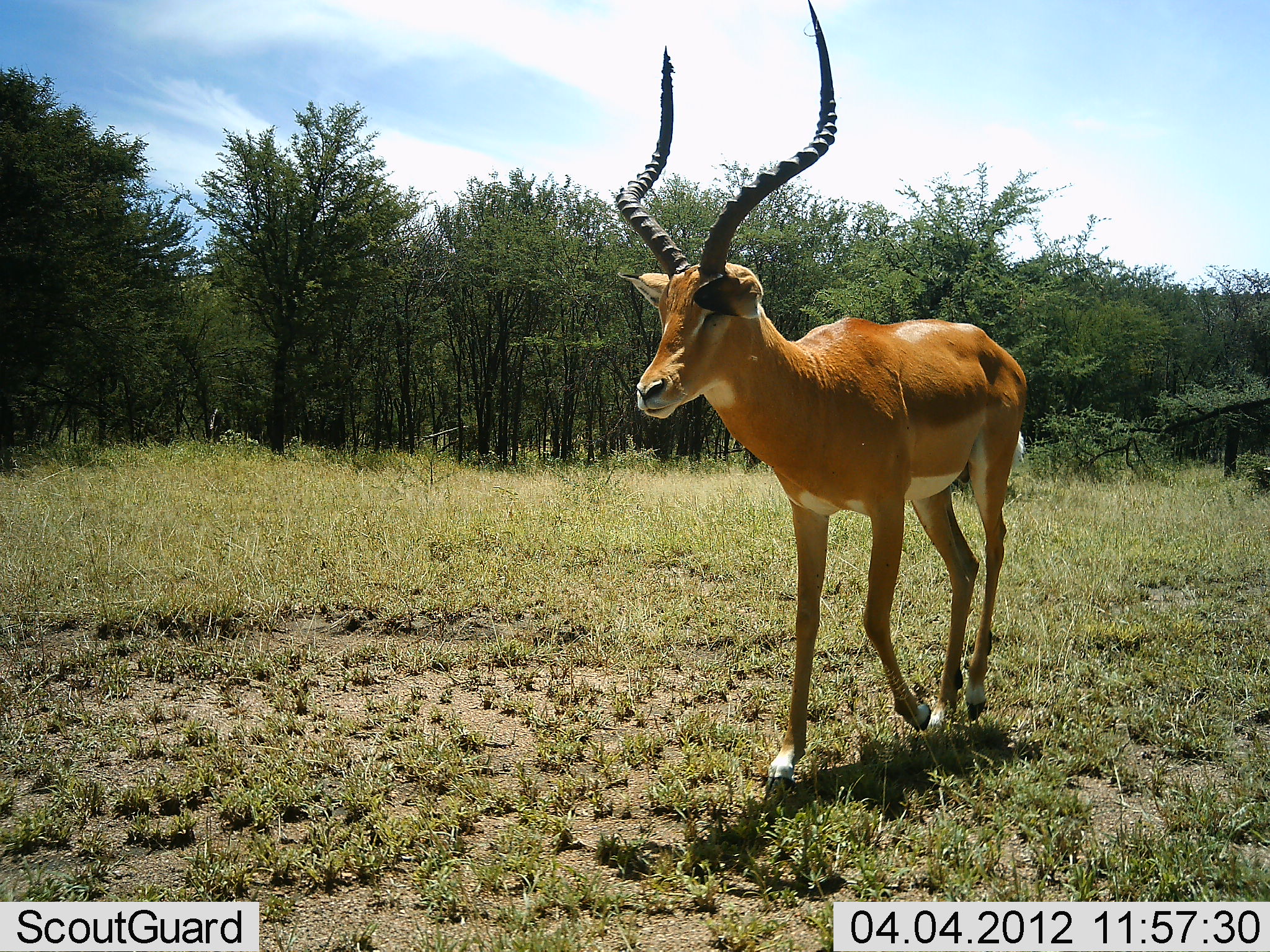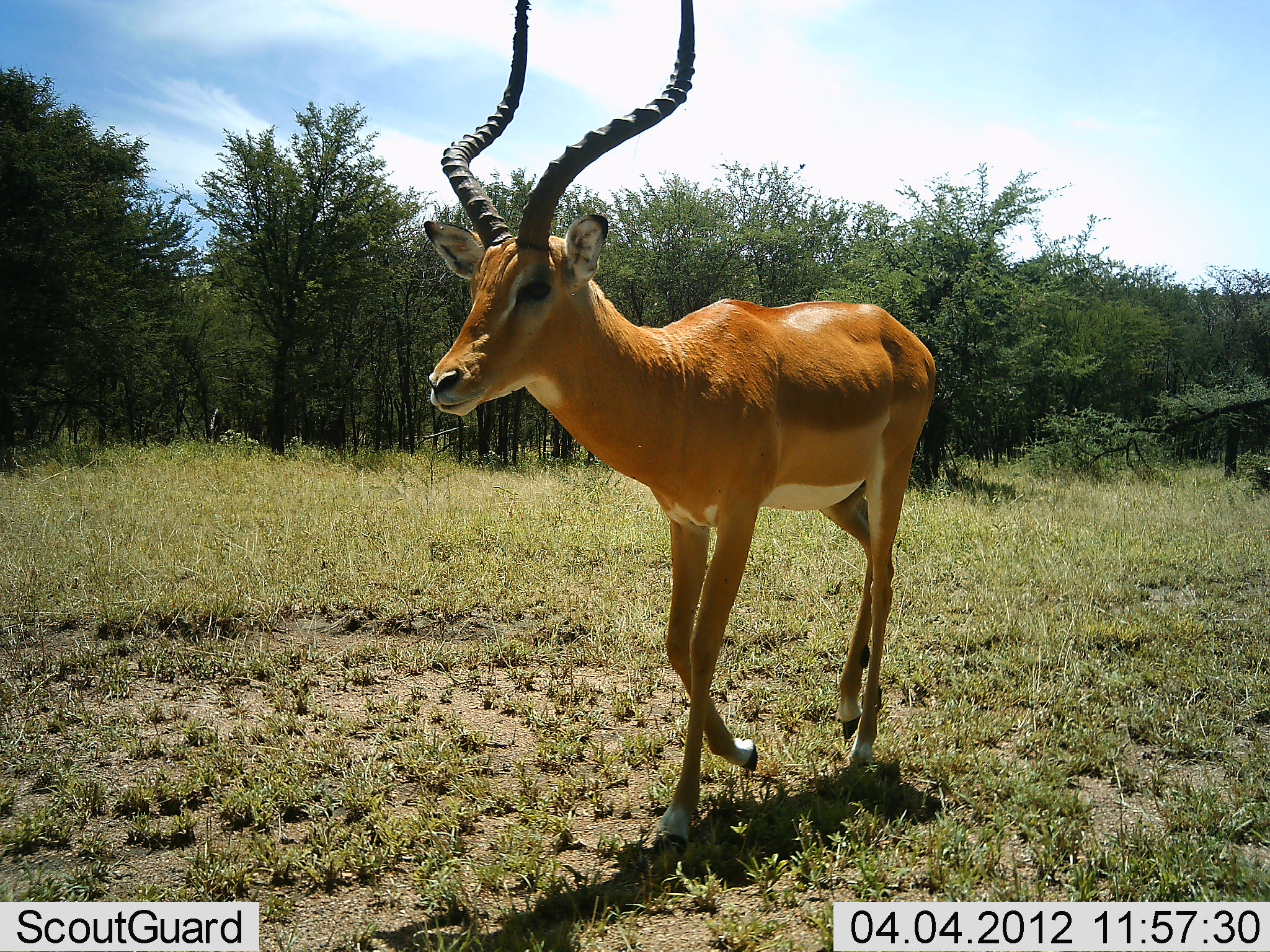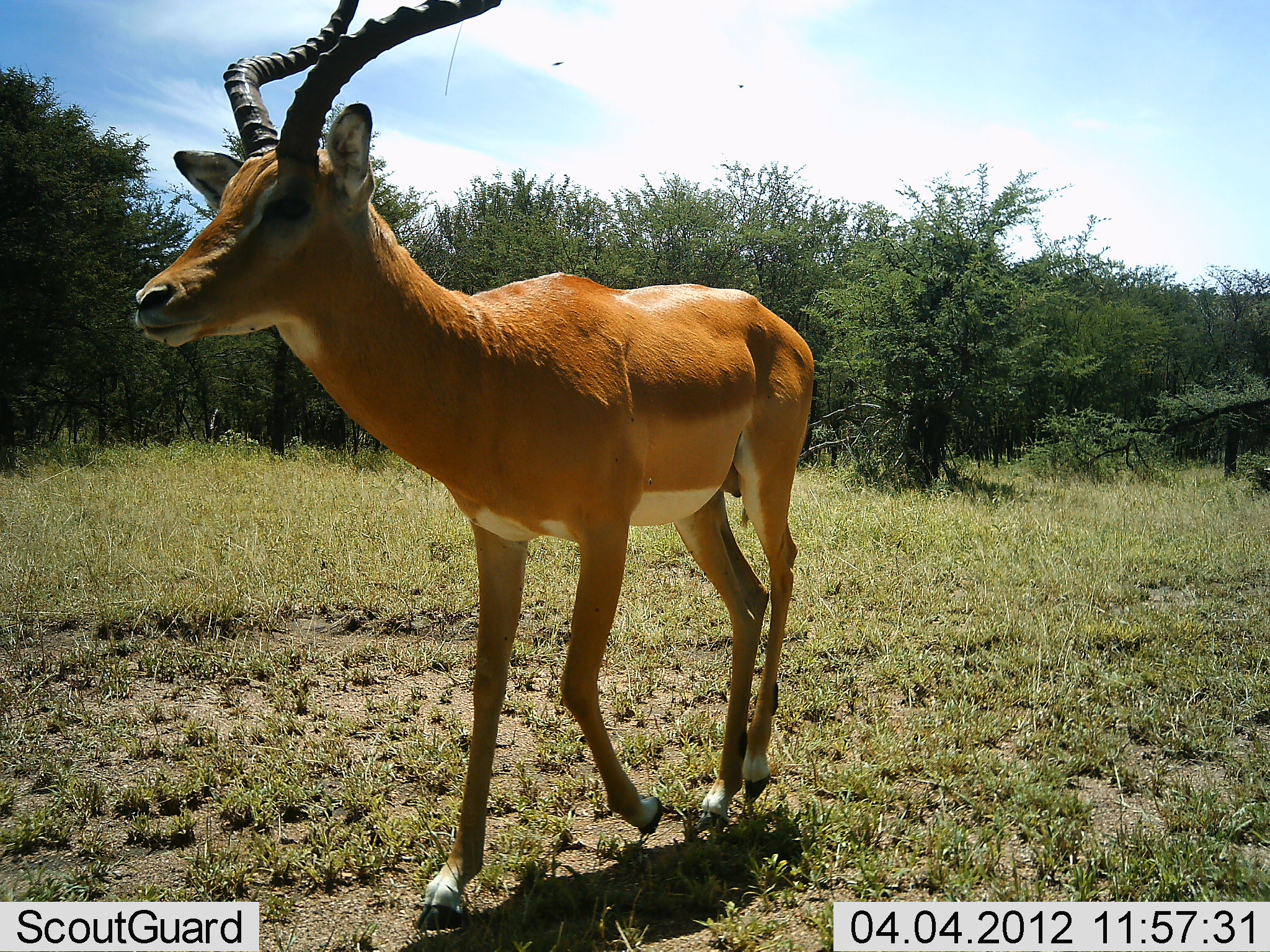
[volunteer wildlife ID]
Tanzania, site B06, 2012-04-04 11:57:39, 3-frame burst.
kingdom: Animalia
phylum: Chordata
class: Mammalia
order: Artiodactyla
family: Bovidae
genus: Aepyceros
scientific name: Aepyceros melampus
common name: impala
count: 1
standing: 4%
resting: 0%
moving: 93%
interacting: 0%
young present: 0%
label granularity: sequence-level